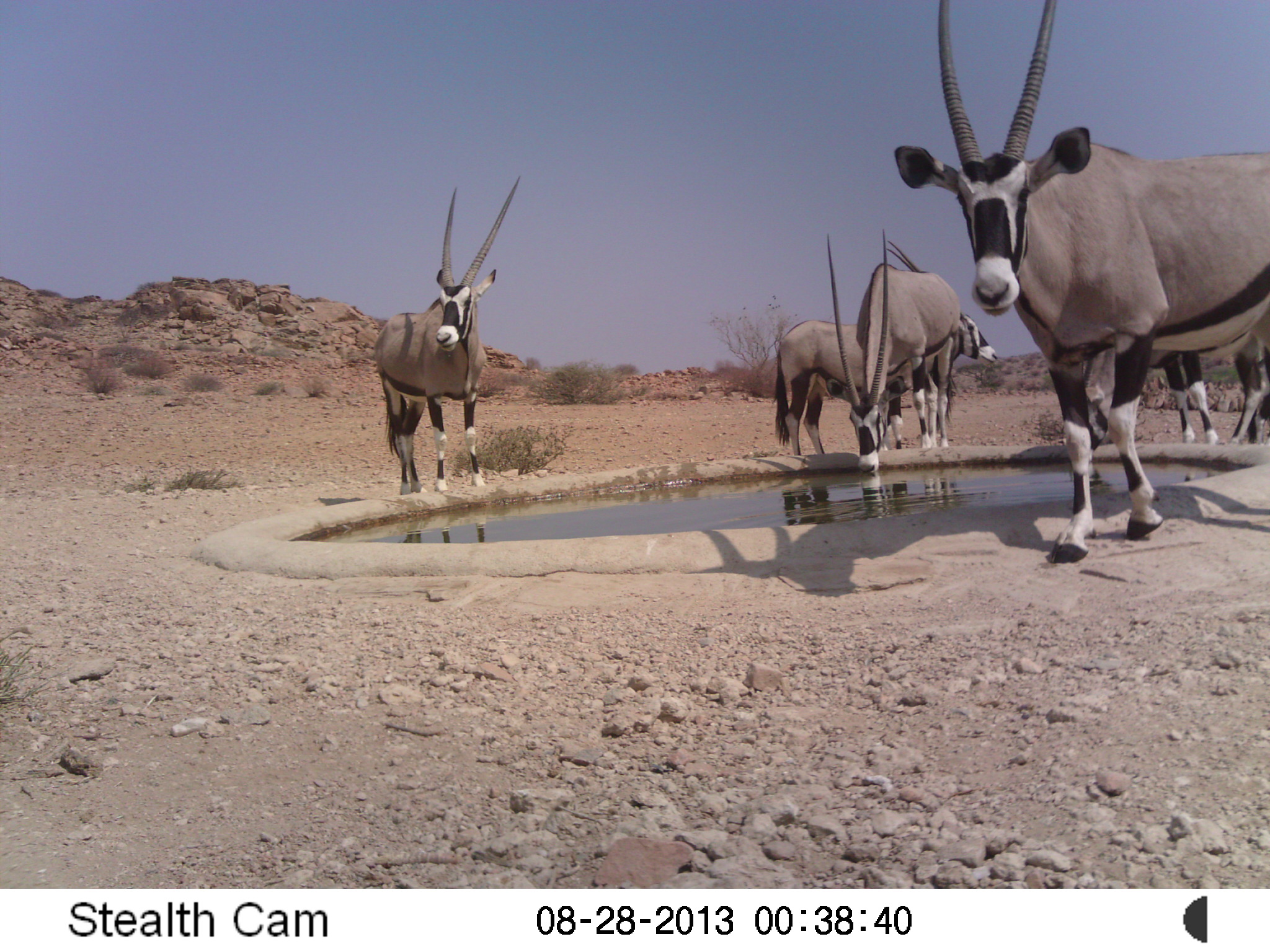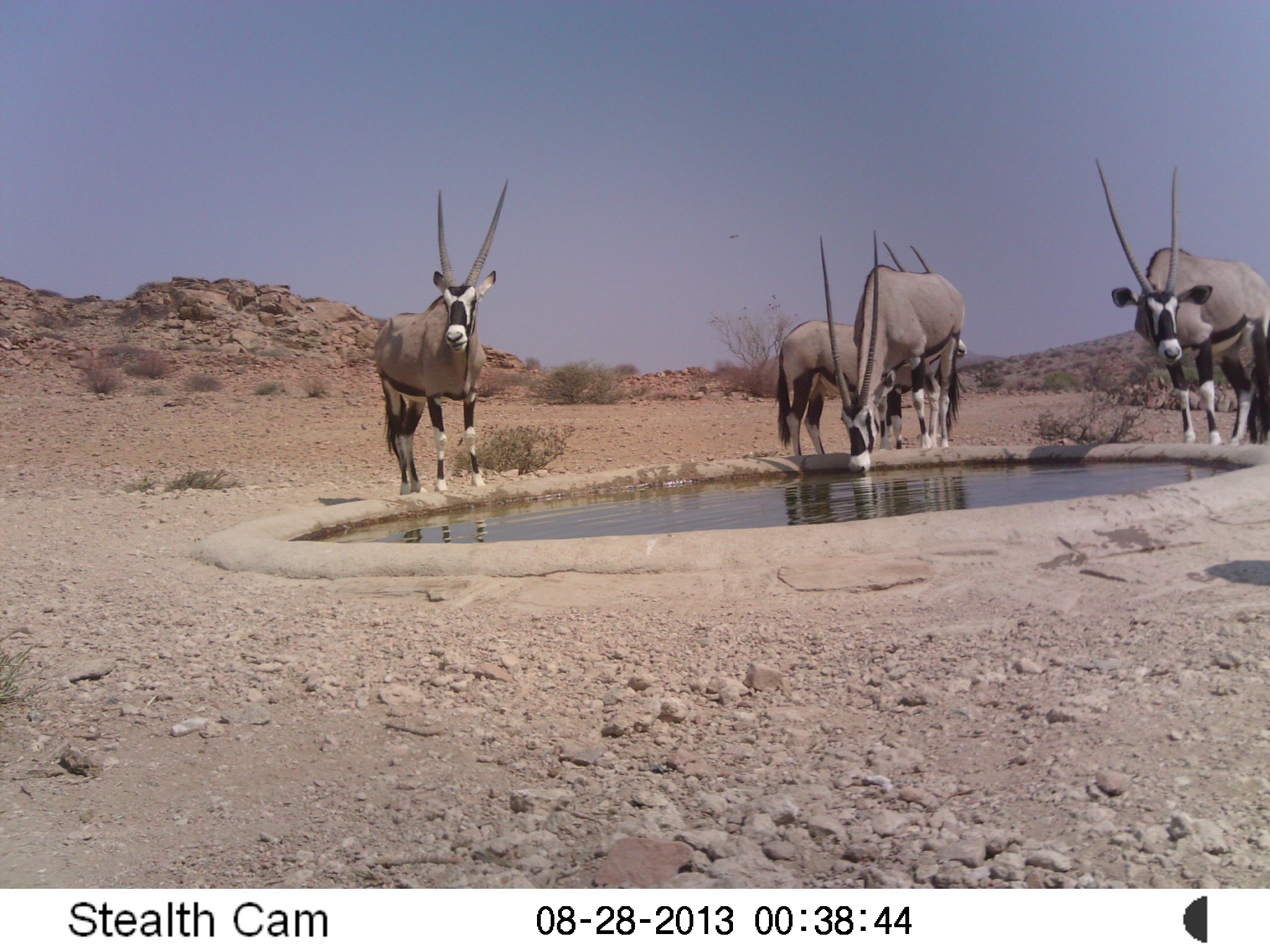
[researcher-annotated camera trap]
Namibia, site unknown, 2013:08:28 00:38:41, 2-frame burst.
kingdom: Animalia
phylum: Chordata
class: Mammalia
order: Artiodactyla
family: Bovidae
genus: Oryx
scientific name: Oryx gazella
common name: gemsbok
Oryx gazella (gemsbok).